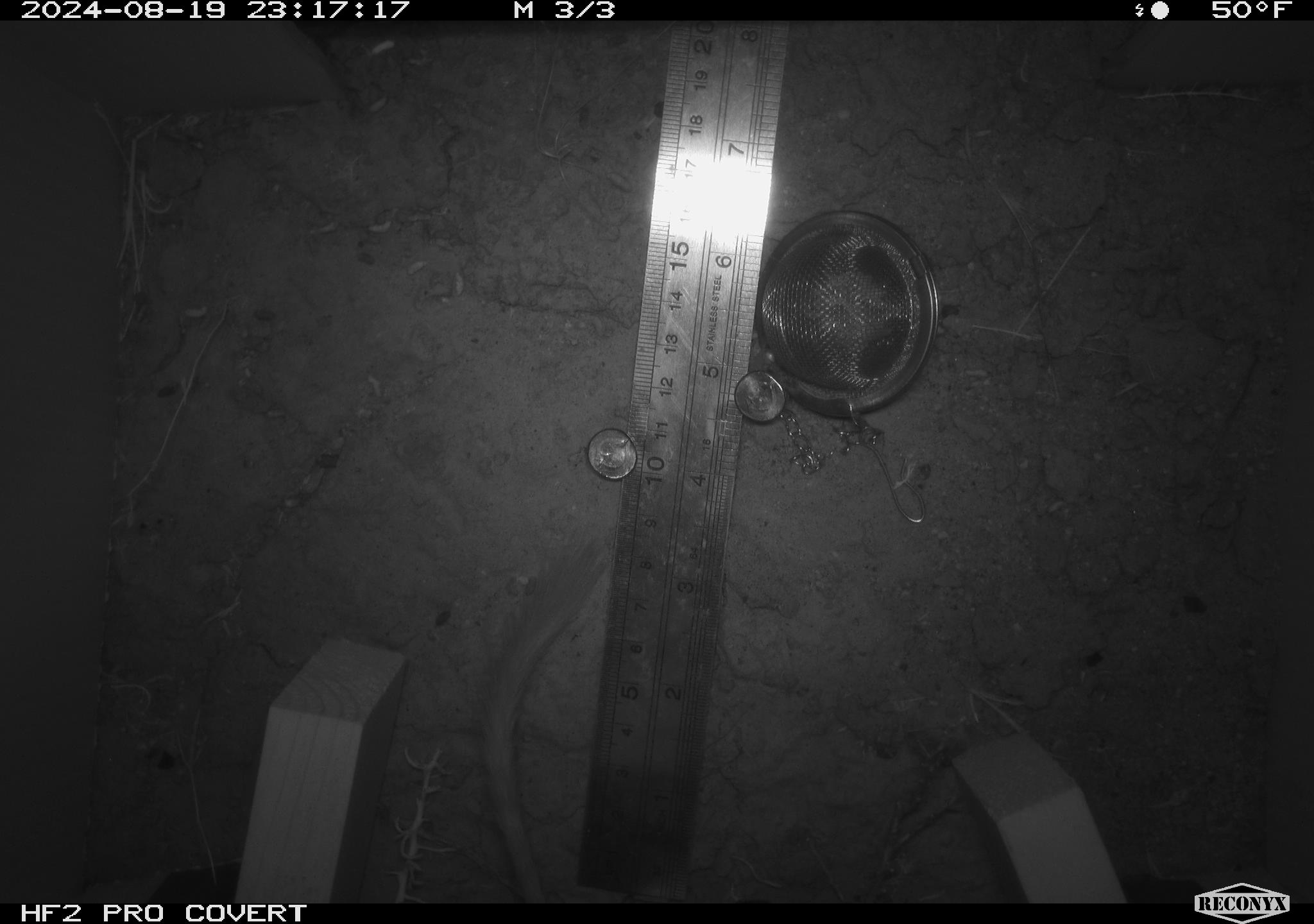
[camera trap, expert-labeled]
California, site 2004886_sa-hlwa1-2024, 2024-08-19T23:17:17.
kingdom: Animalia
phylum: Chordata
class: Mammalia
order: Rodentia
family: Heteromyidae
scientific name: Heteromyidae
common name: kangaroo rats and pocket mice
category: heteromyidae family